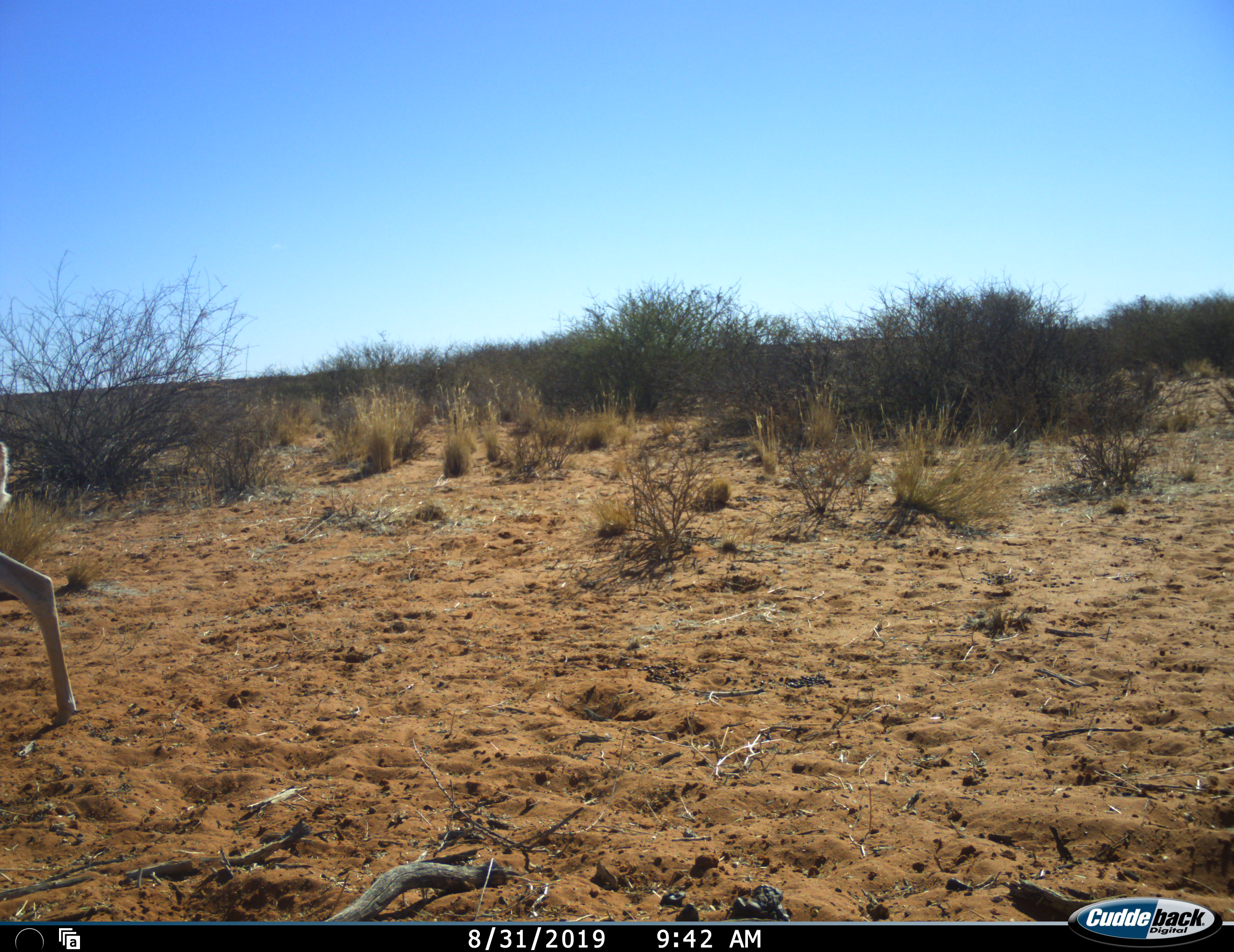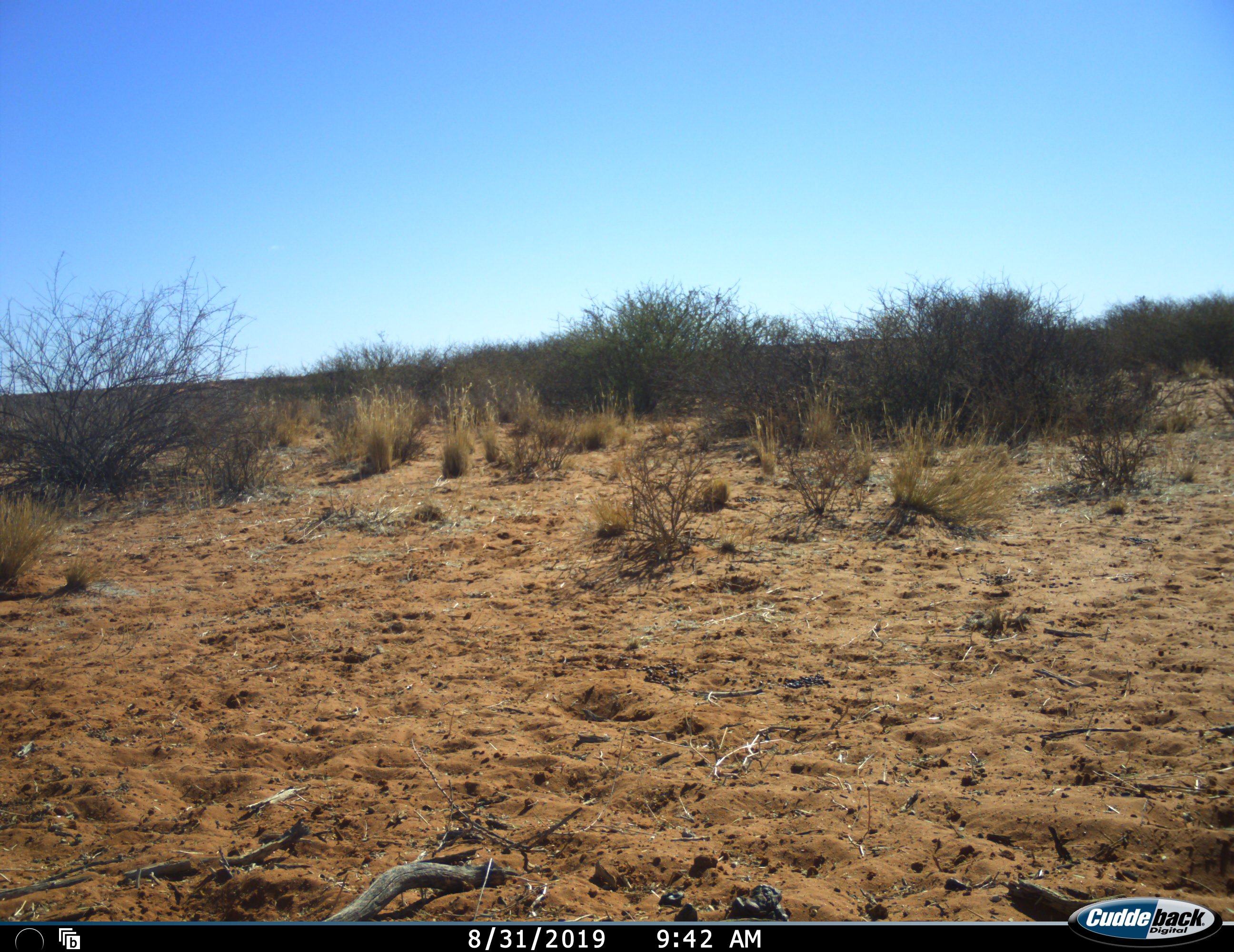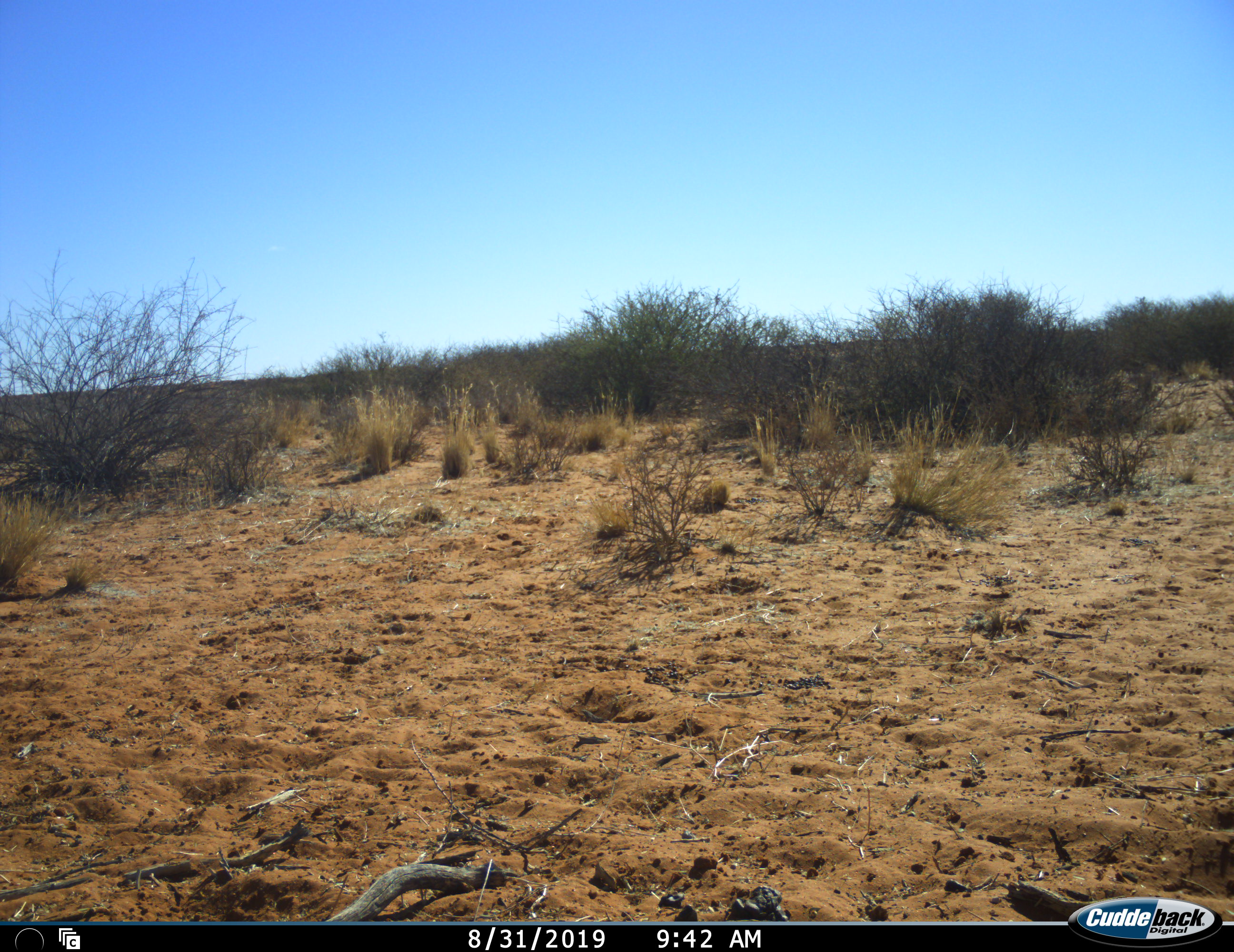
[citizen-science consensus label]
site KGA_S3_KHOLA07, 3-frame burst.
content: unidentified animal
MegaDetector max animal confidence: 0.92